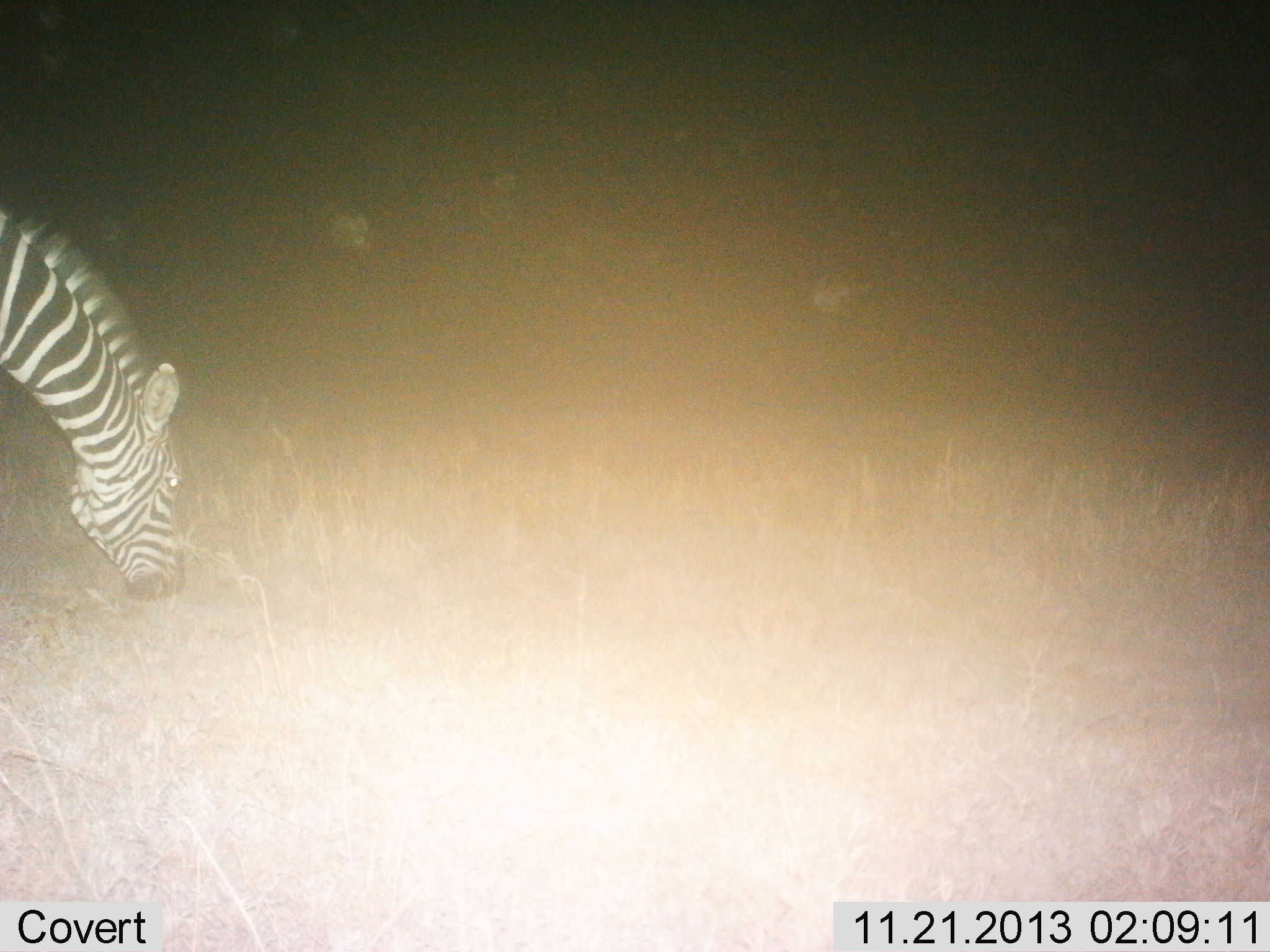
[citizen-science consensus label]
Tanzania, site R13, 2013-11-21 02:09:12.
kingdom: Animalia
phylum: Chordata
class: Mammalia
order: Perissodactyla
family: Equidae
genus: Equus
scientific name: Equus quagga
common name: plains zebra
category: zebra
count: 1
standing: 50%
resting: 0%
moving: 0%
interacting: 0%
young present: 0%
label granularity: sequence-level